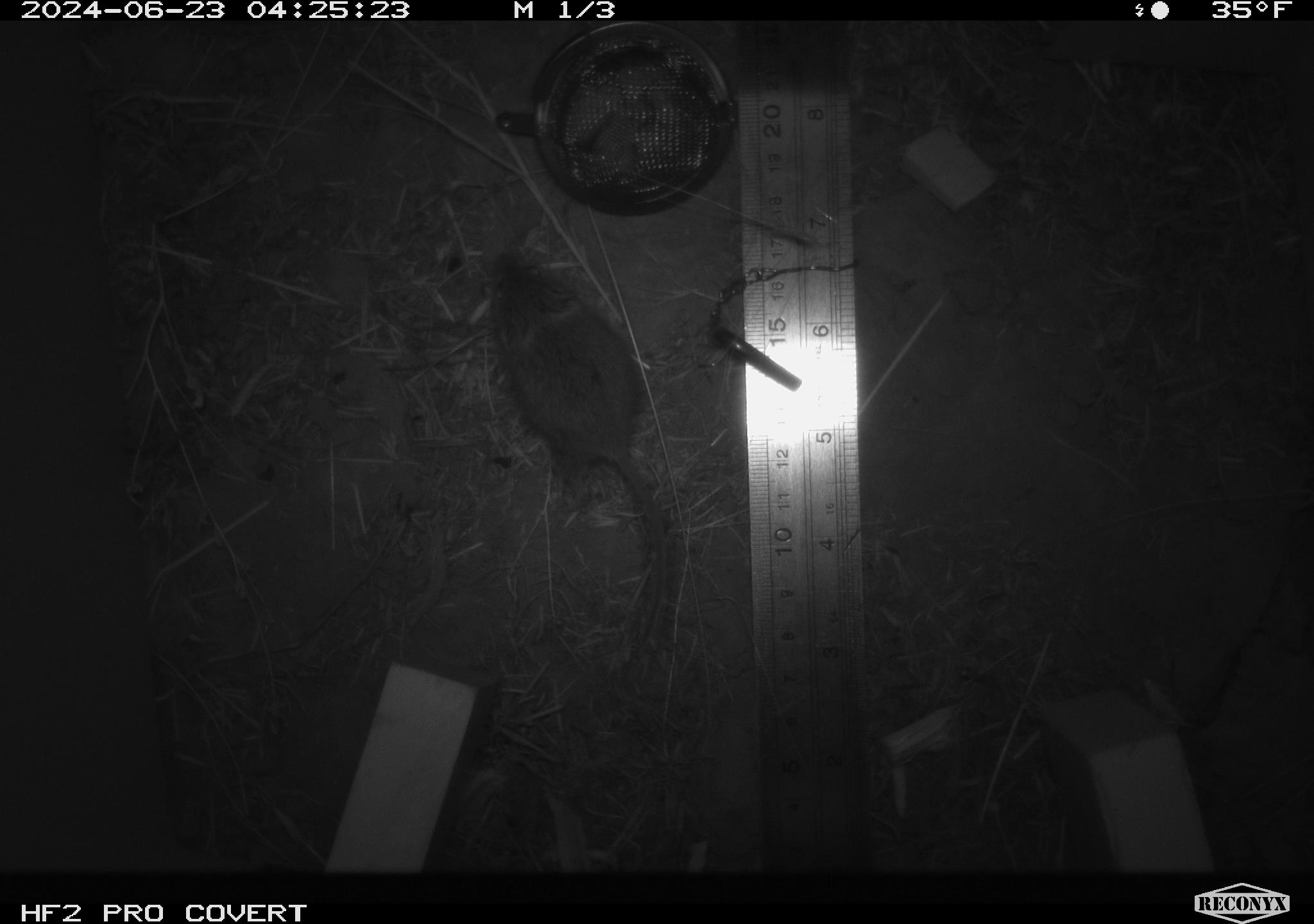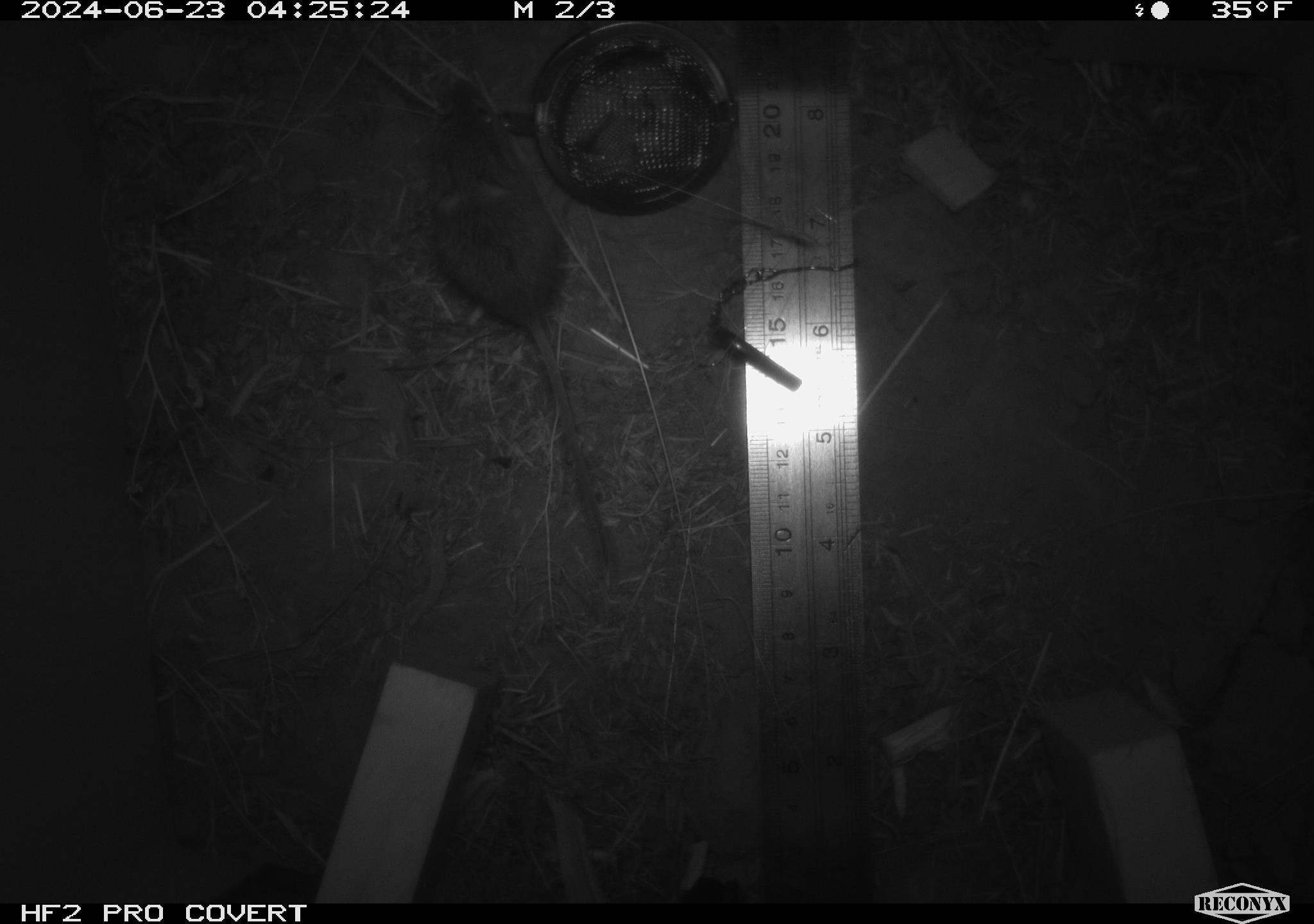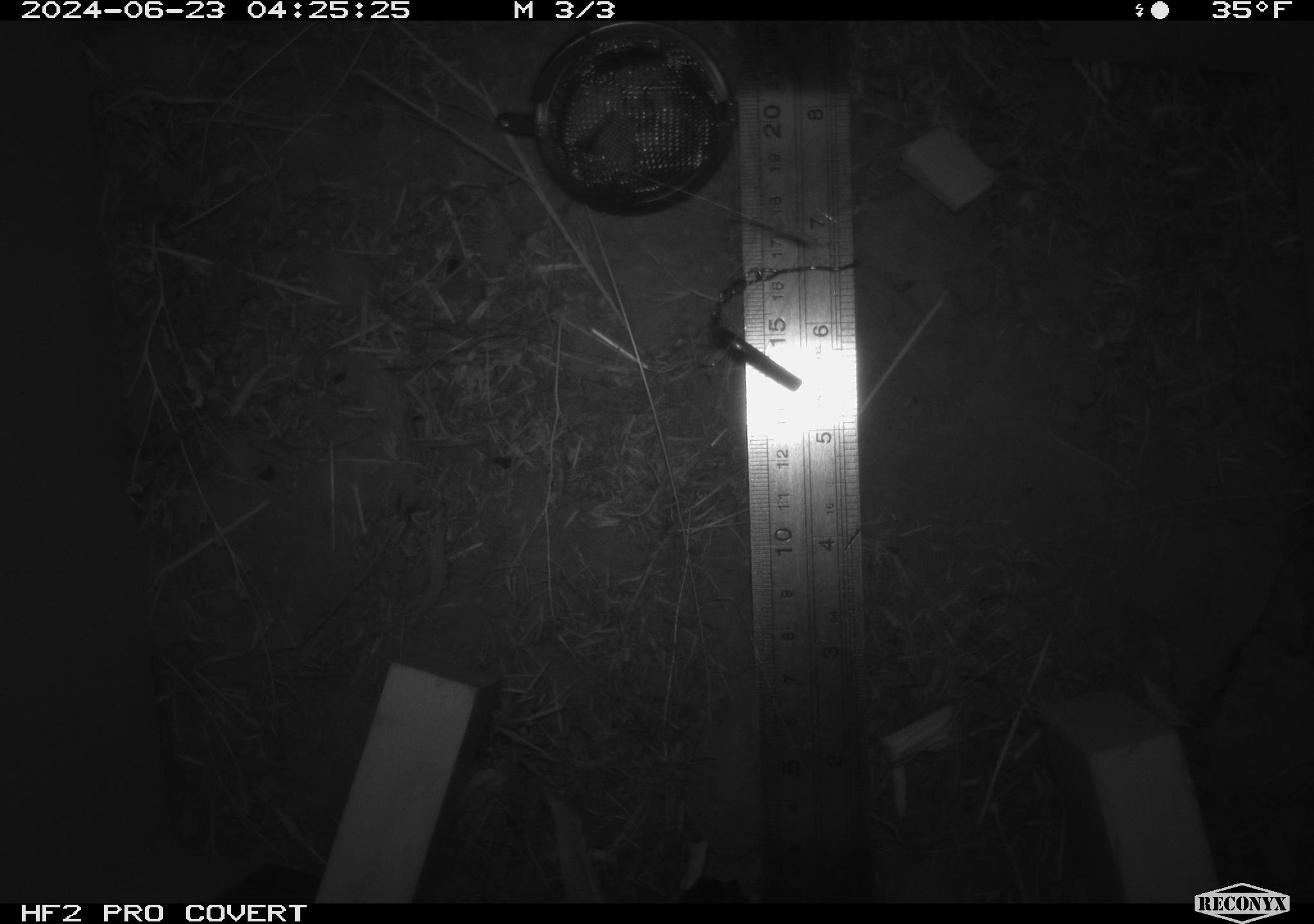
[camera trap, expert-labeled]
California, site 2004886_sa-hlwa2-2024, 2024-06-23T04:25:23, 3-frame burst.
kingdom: Animalia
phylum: Chordata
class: Mammalia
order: Rodentia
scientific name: Rodentia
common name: mouse species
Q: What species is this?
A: Mouse species (Rodentia).